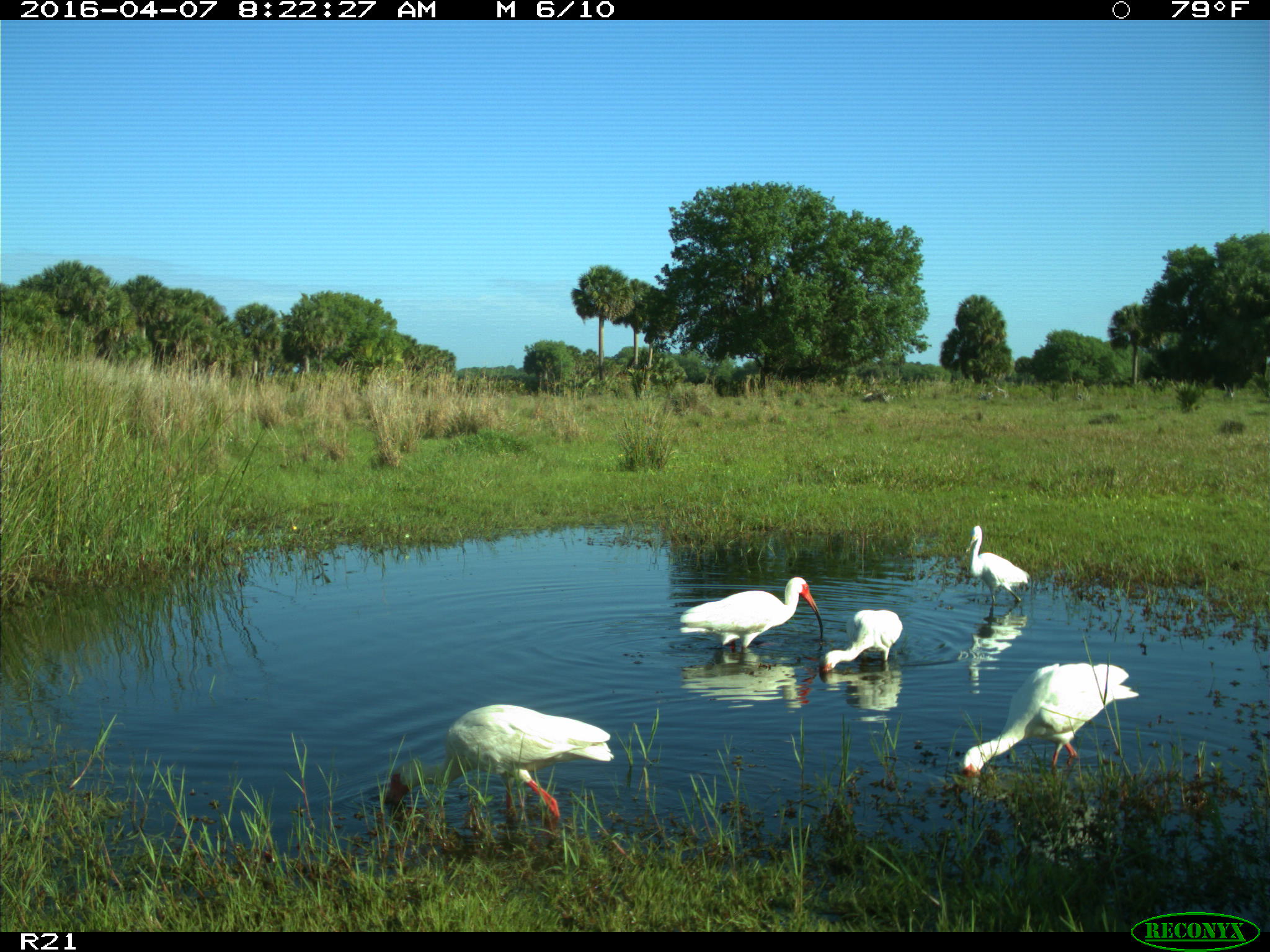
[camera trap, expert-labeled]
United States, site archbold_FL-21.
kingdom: Animalia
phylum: Chordata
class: Aves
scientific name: Aves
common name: birds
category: unidentified bird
Unidentified bird (birds) (Aves).